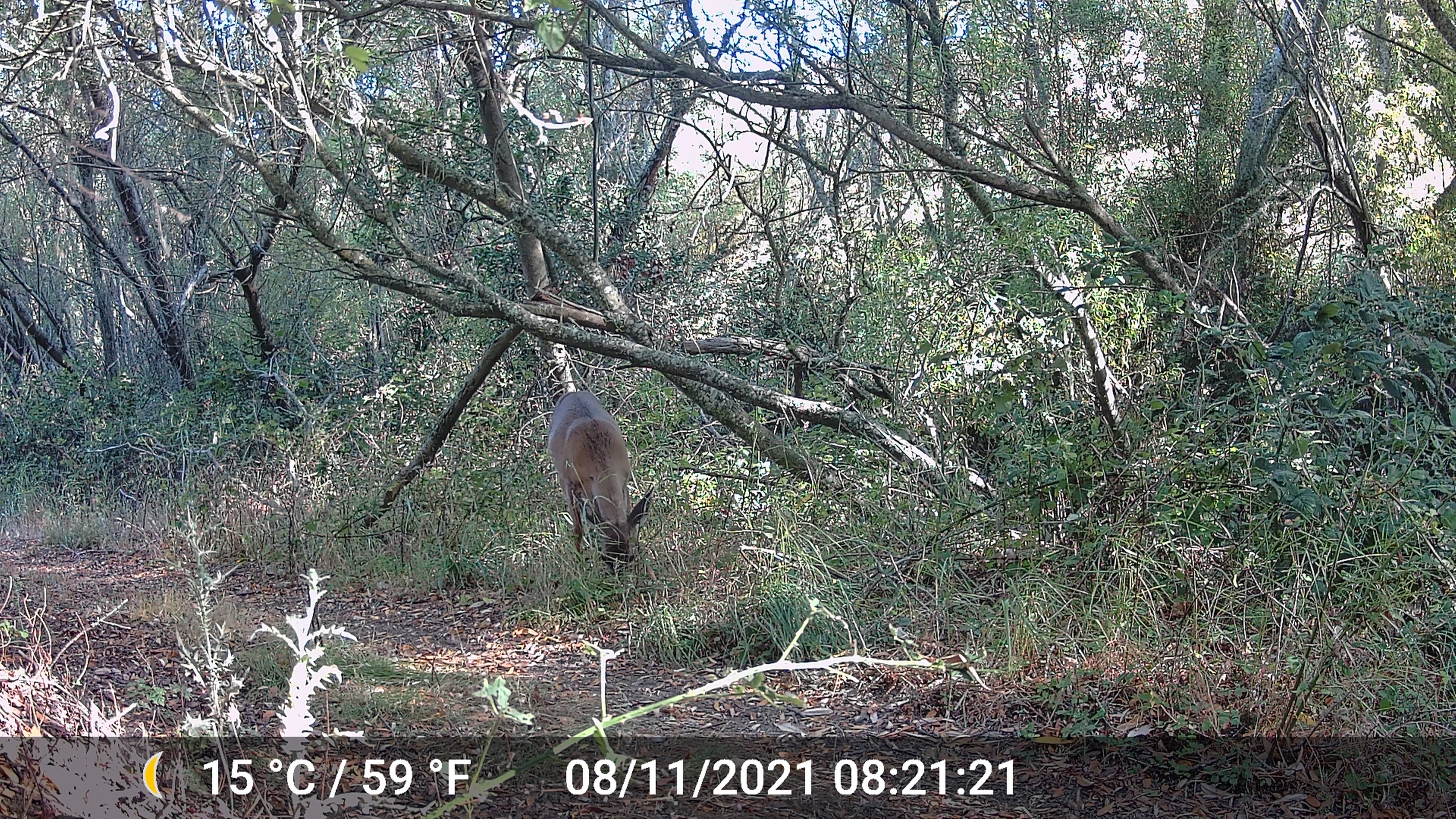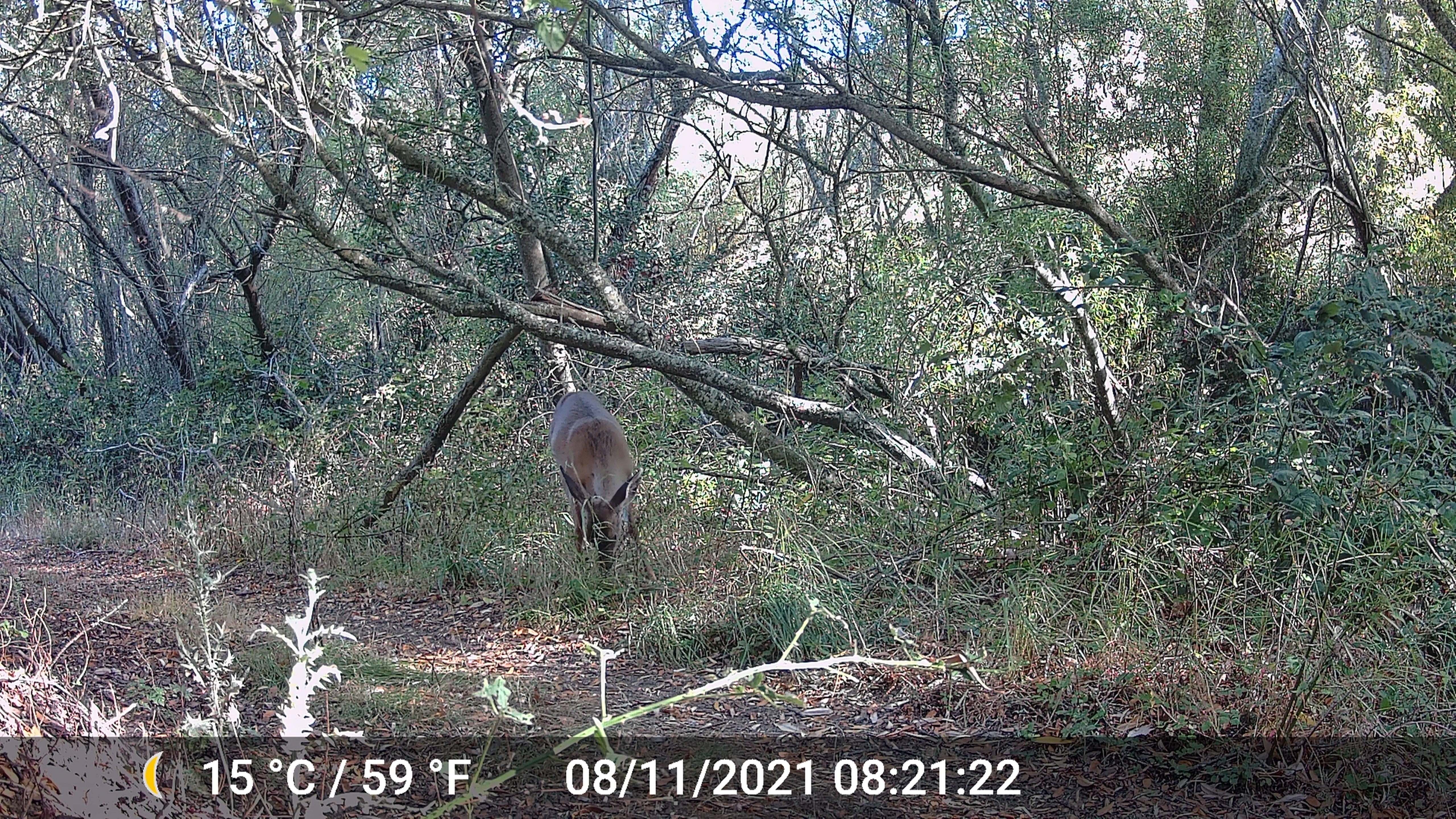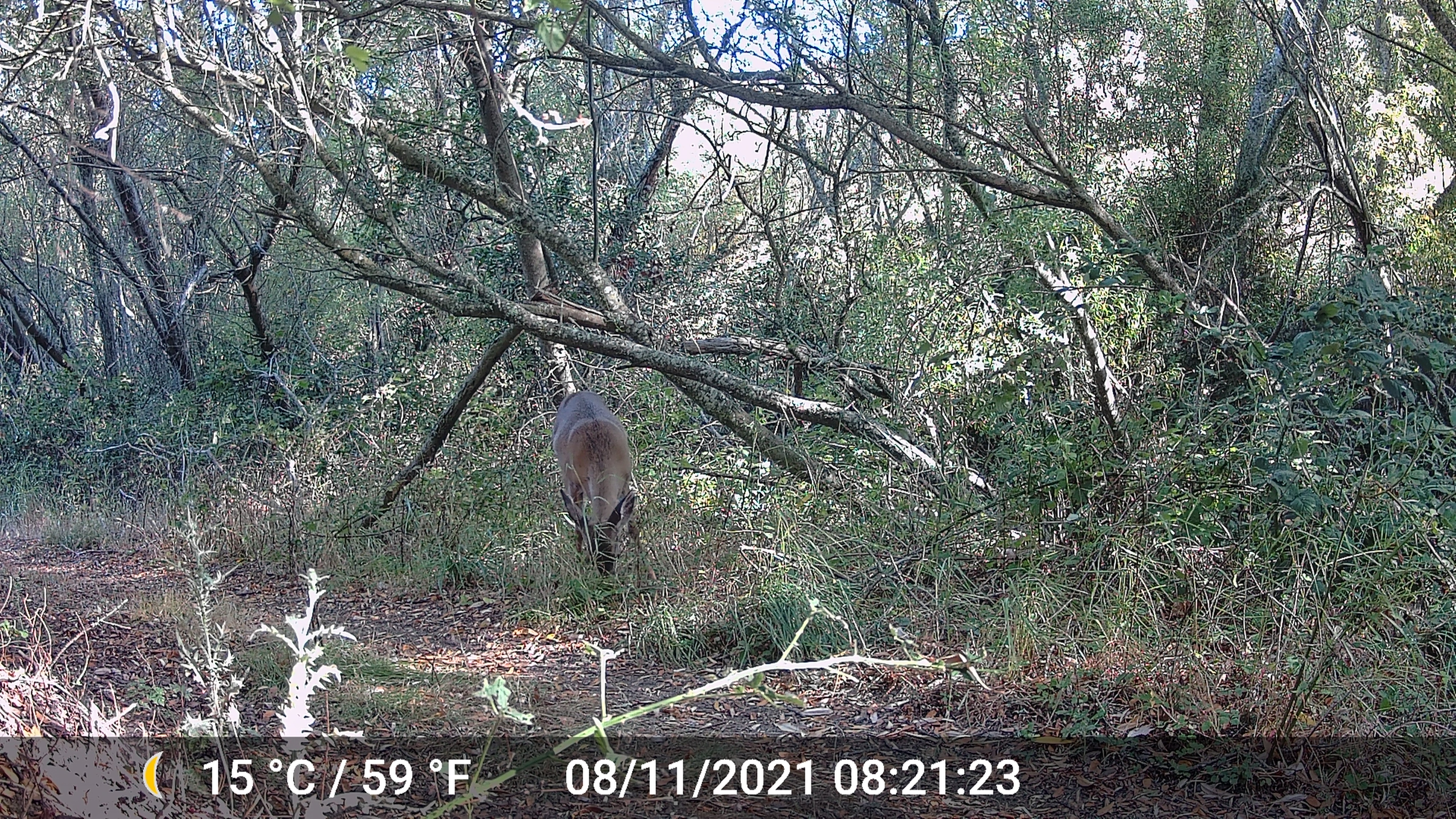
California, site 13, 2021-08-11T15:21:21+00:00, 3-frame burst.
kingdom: Animalia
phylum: Chordata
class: Mammalia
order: Artiodactyla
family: Cervidae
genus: Odocoileus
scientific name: Odocoileus hemionus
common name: mule deer